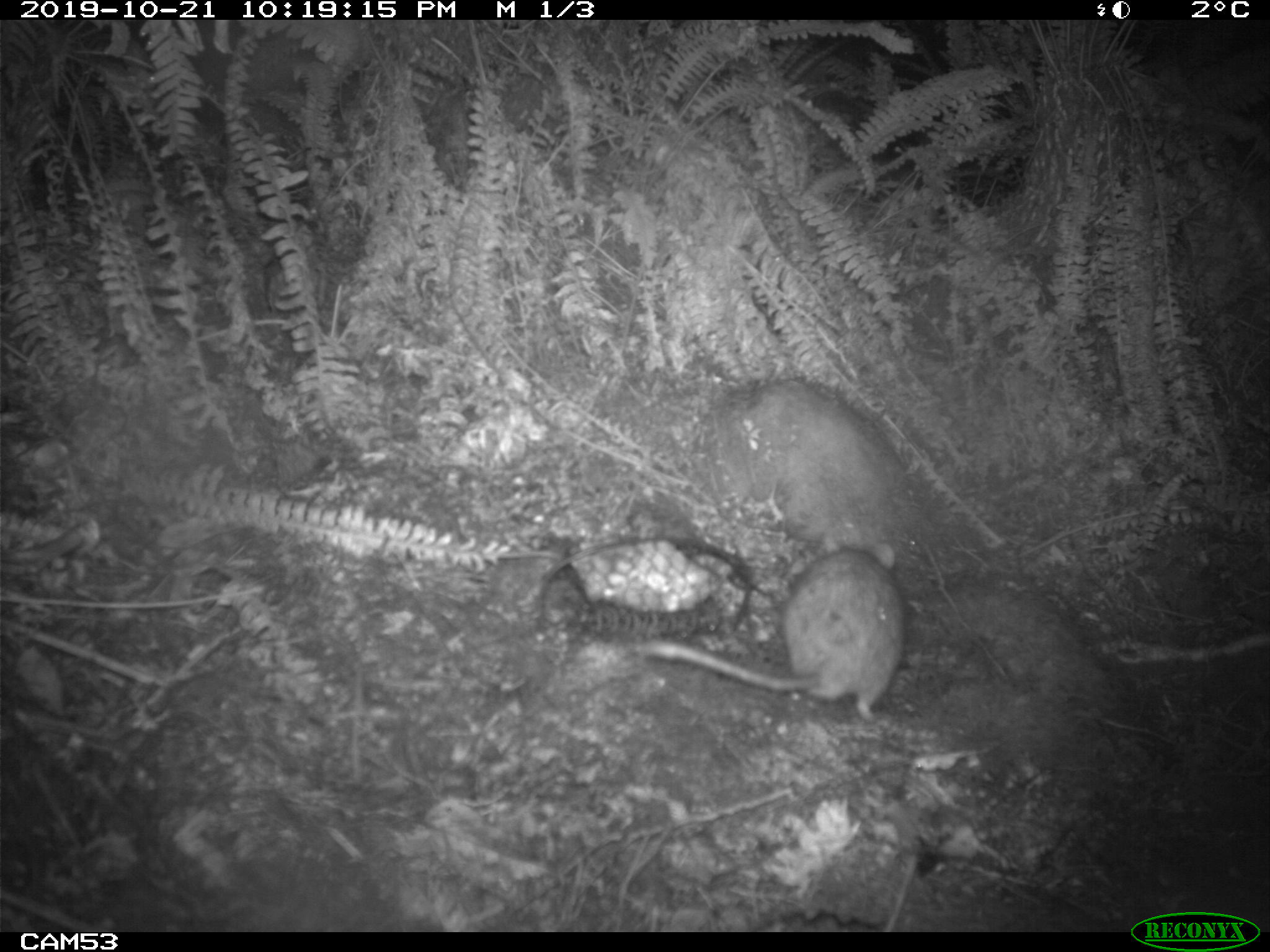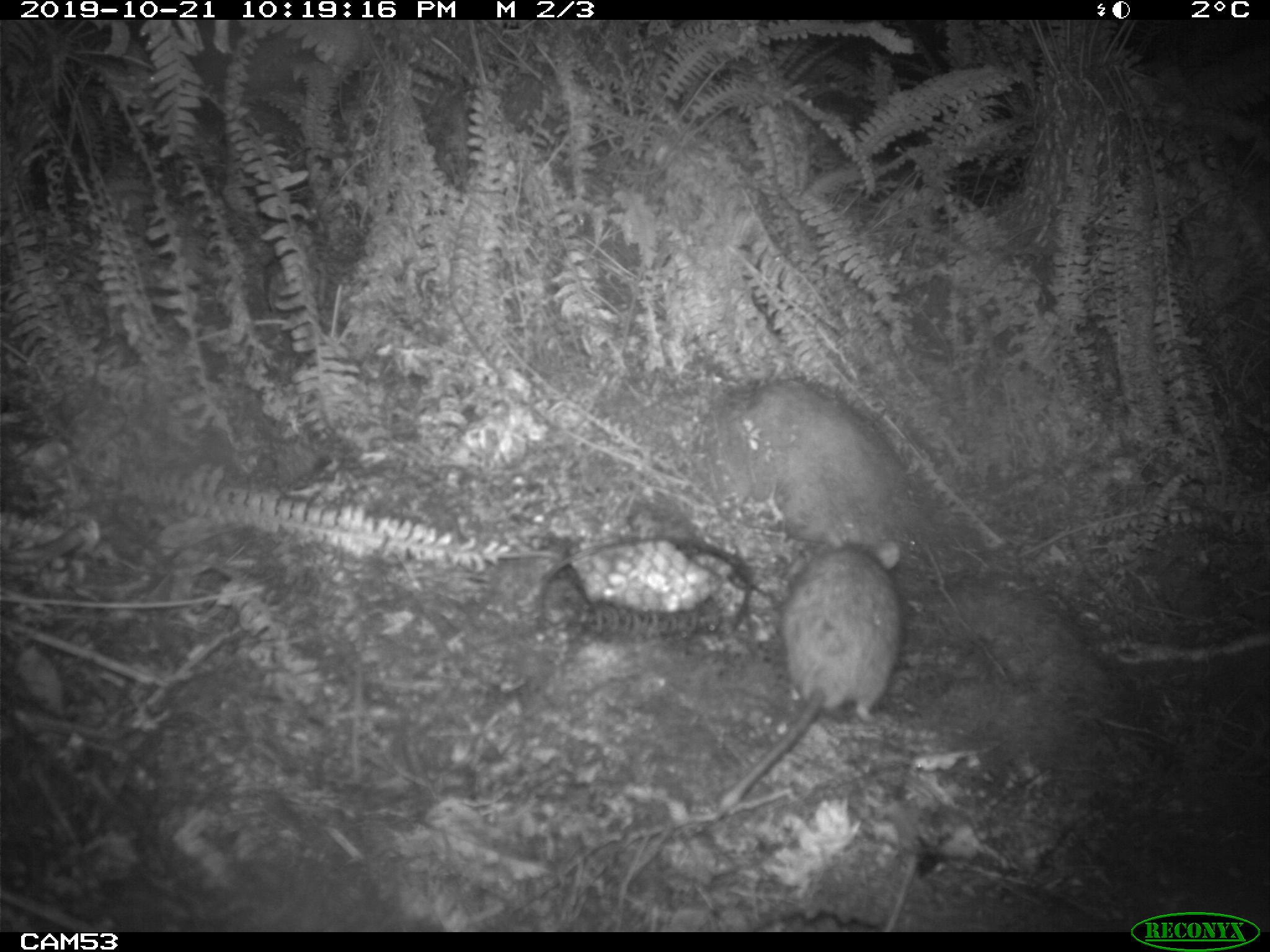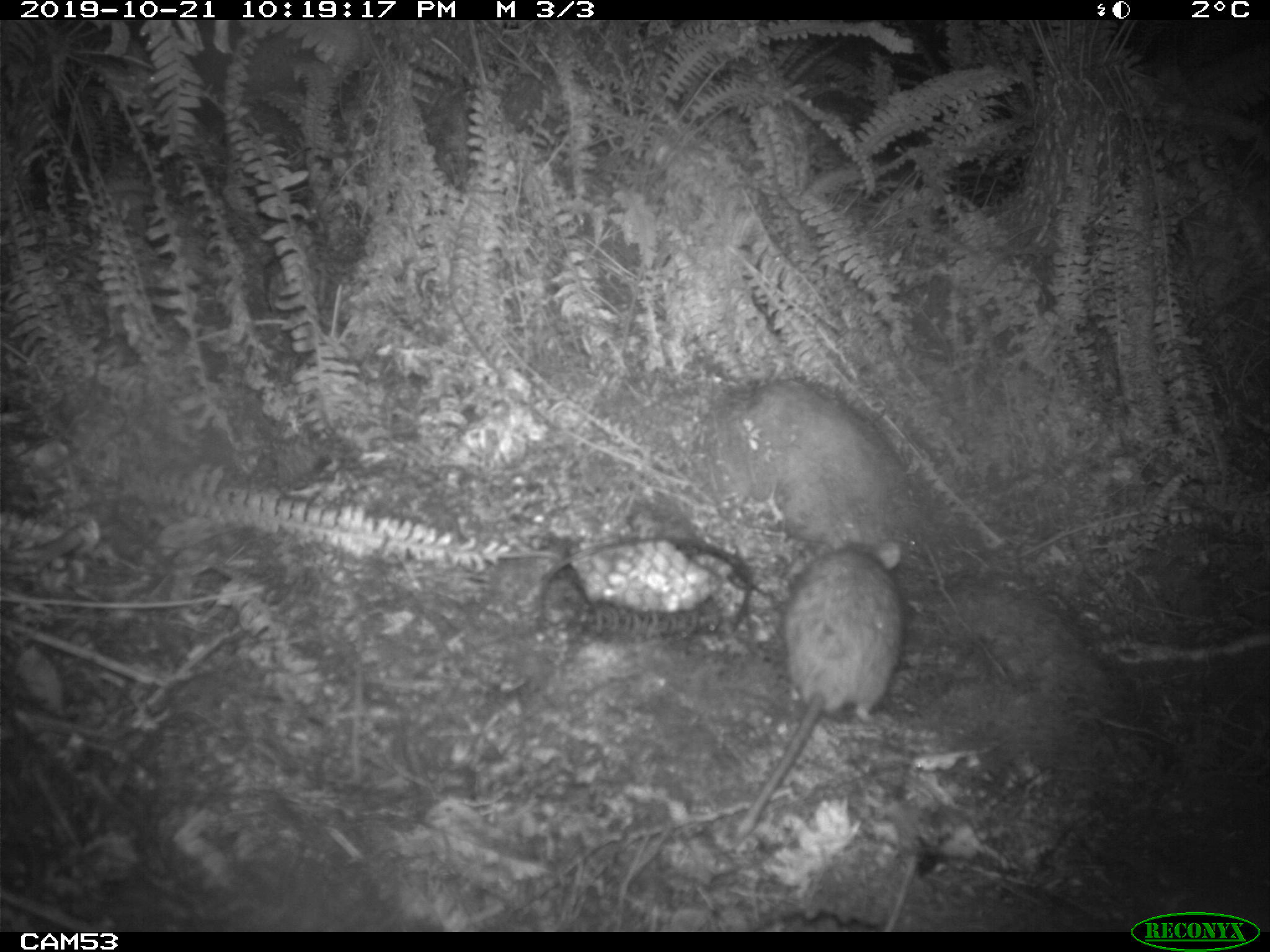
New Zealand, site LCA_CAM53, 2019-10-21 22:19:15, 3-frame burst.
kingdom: Animalia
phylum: Chordata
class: Mammalia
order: Rodentia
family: Muridae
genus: Rattus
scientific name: Rattus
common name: rat